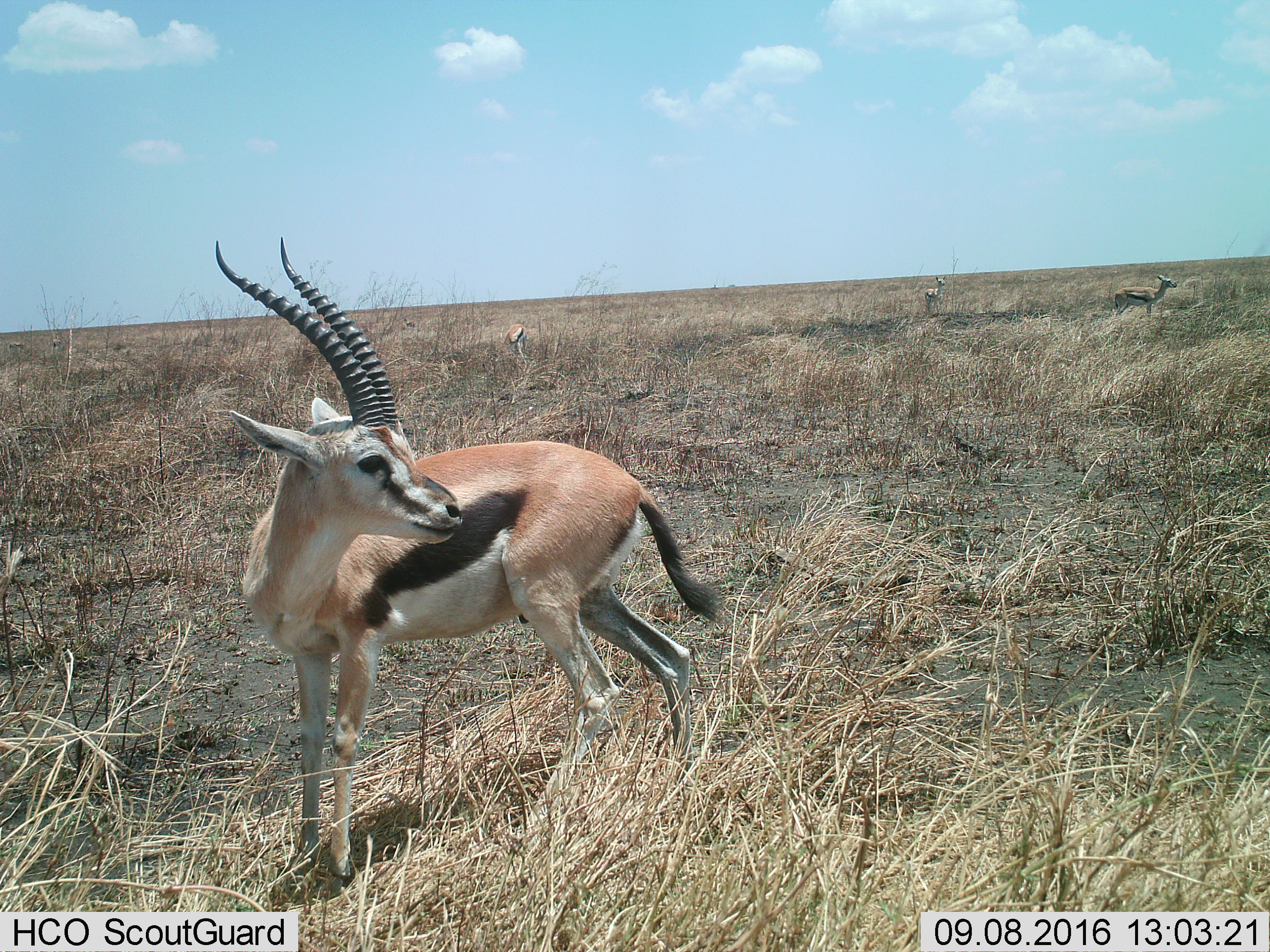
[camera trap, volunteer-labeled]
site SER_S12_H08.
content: unidentified animal